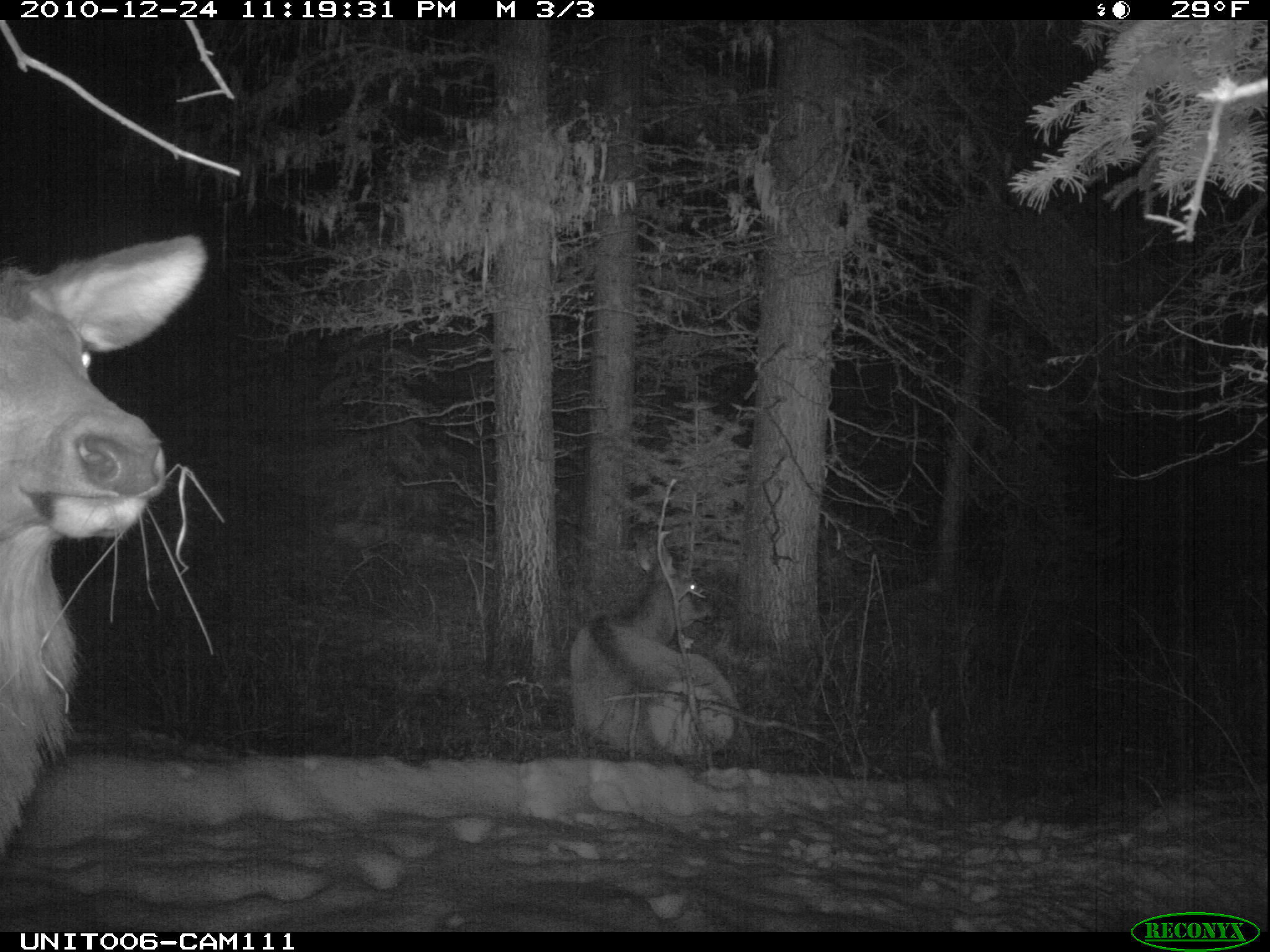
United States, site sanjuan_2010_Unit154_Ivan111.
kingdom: Animalia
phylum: Chordata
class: Mammalia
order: Artiodactyla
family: Cervidae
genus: Cervus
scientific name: Cervus elaphus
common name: red deer